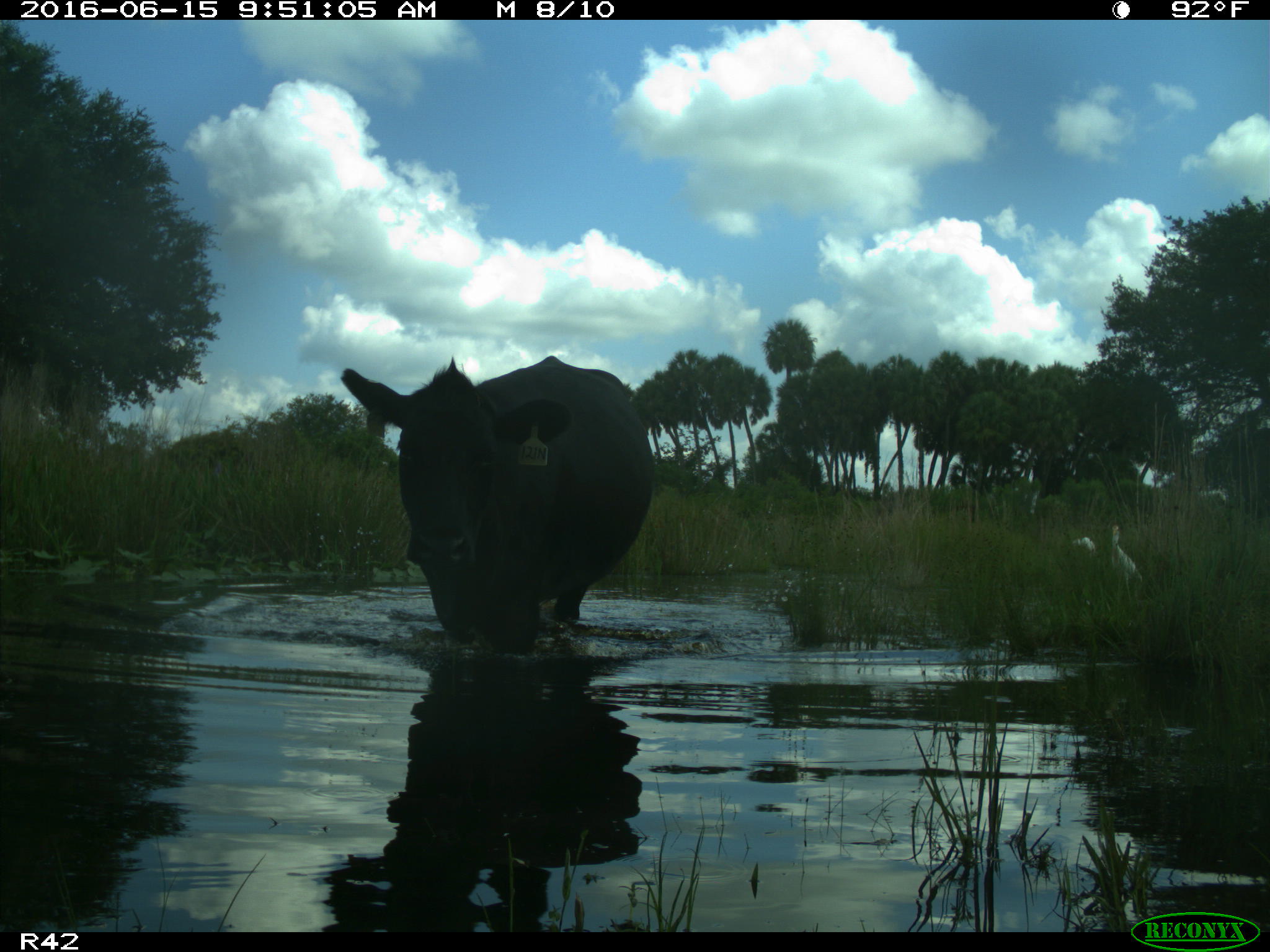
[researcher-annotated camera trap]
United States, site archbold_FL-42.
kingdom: Animalia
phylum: Chordata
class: Mammalia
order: Artiodactyla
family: Bovidae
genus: Bos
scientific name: Bos taurus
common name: domestic cow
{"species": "Bos taurus (domestic cow)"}